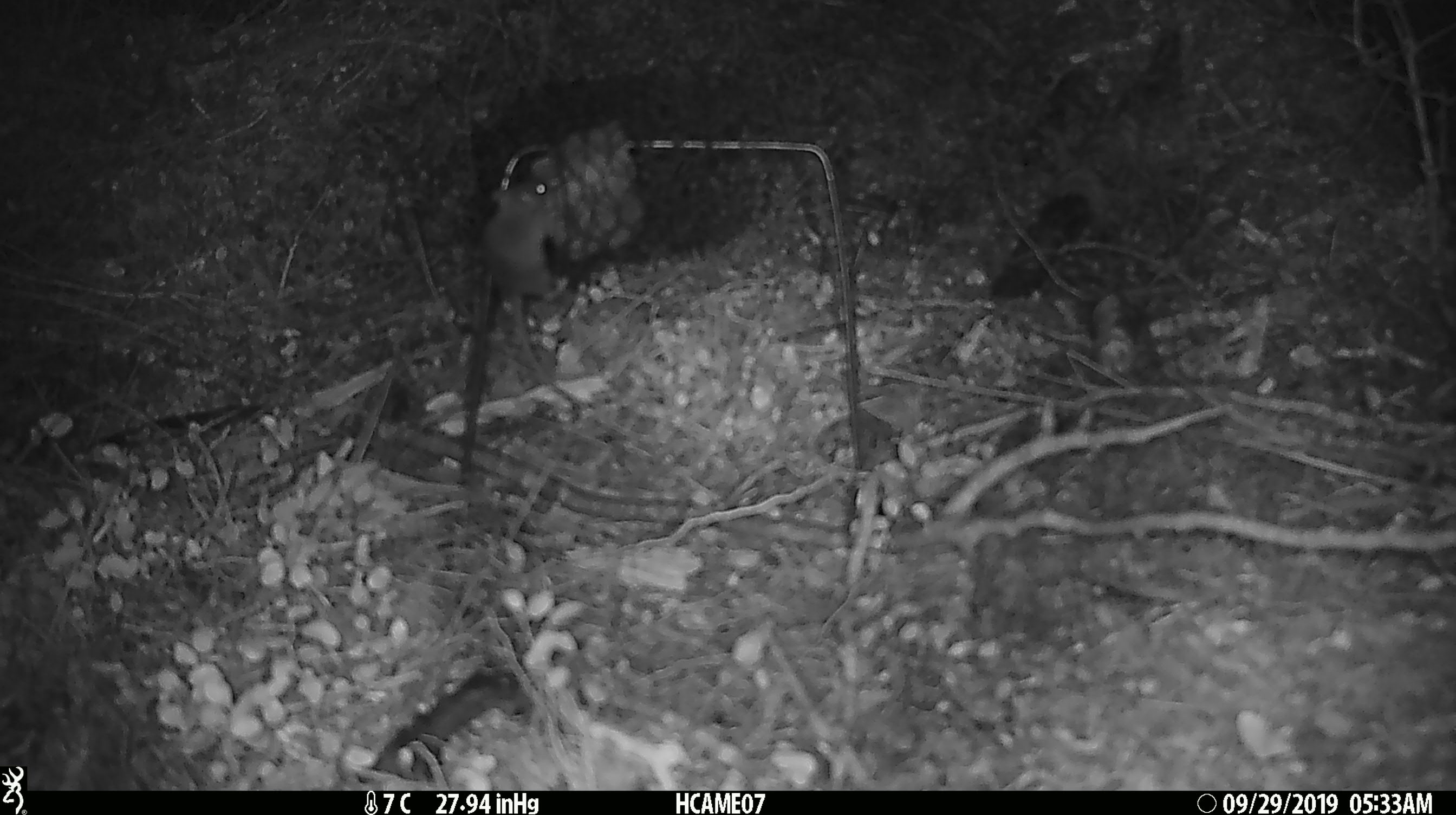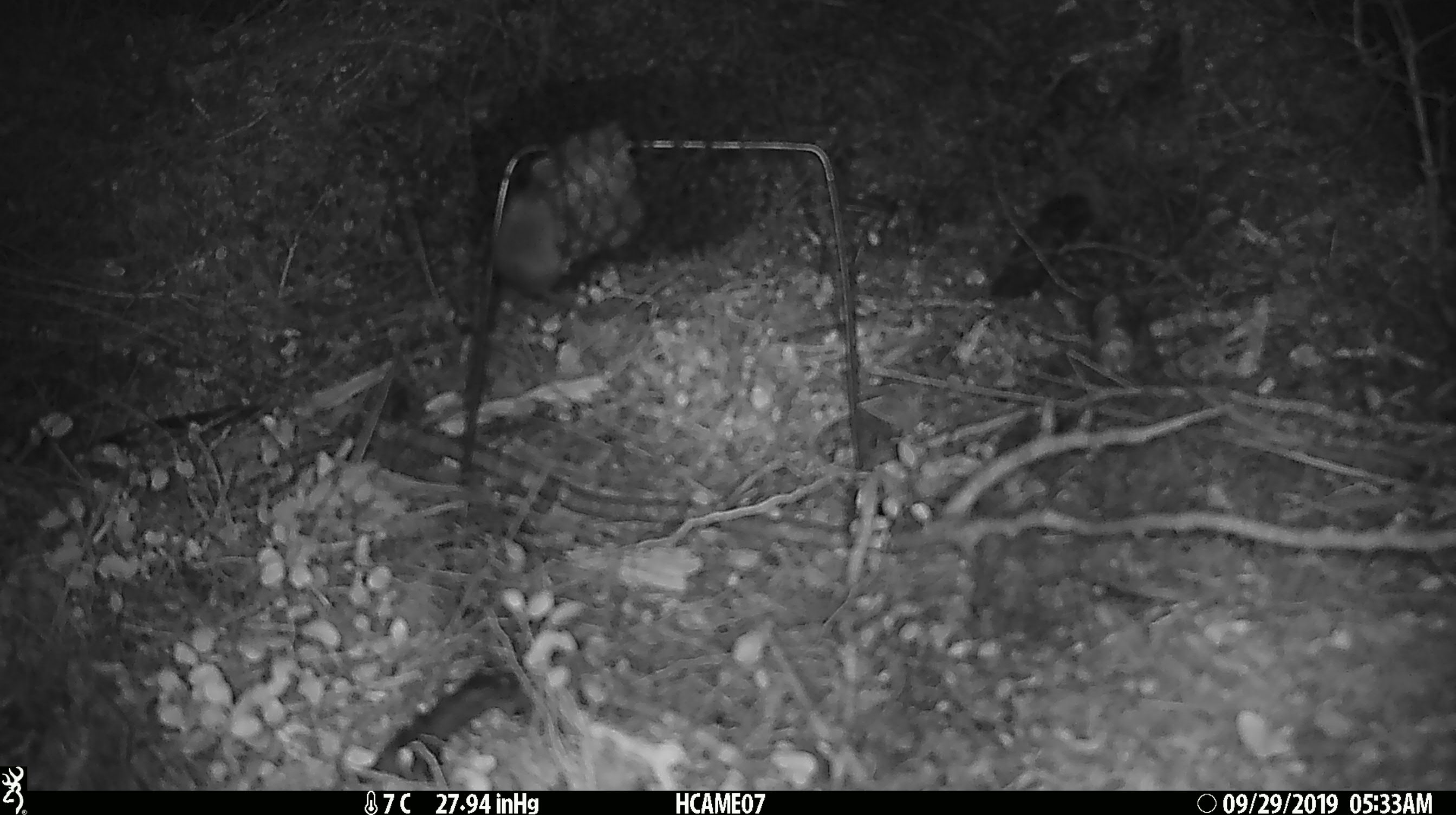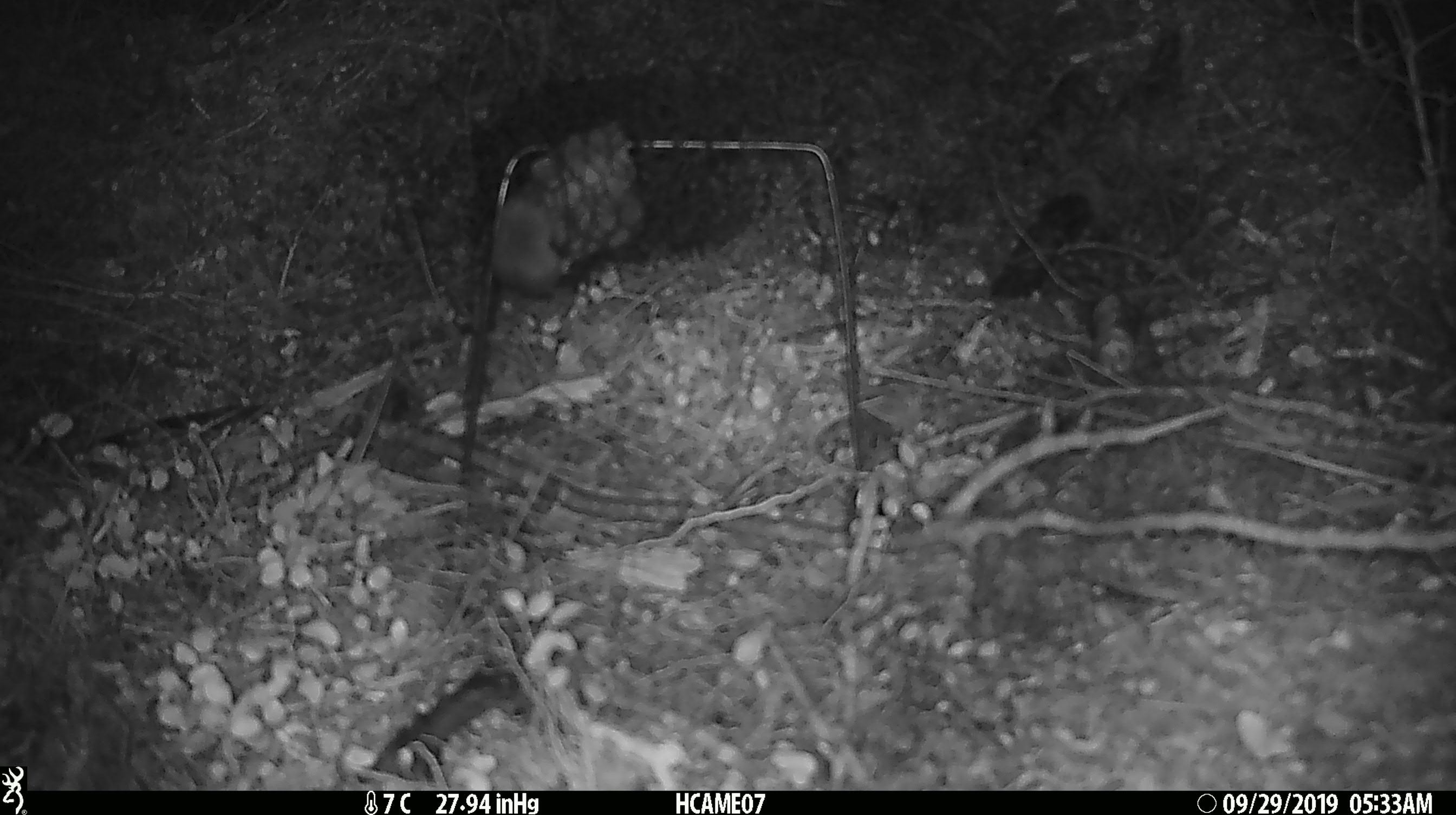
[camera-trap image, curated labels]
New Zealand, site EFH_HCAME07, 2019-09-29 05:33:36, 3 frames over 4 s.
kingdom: Animalia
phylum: Chordata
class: Mammalia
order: Rodentia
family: Muridae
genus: Mus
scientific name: Mus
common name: mouse